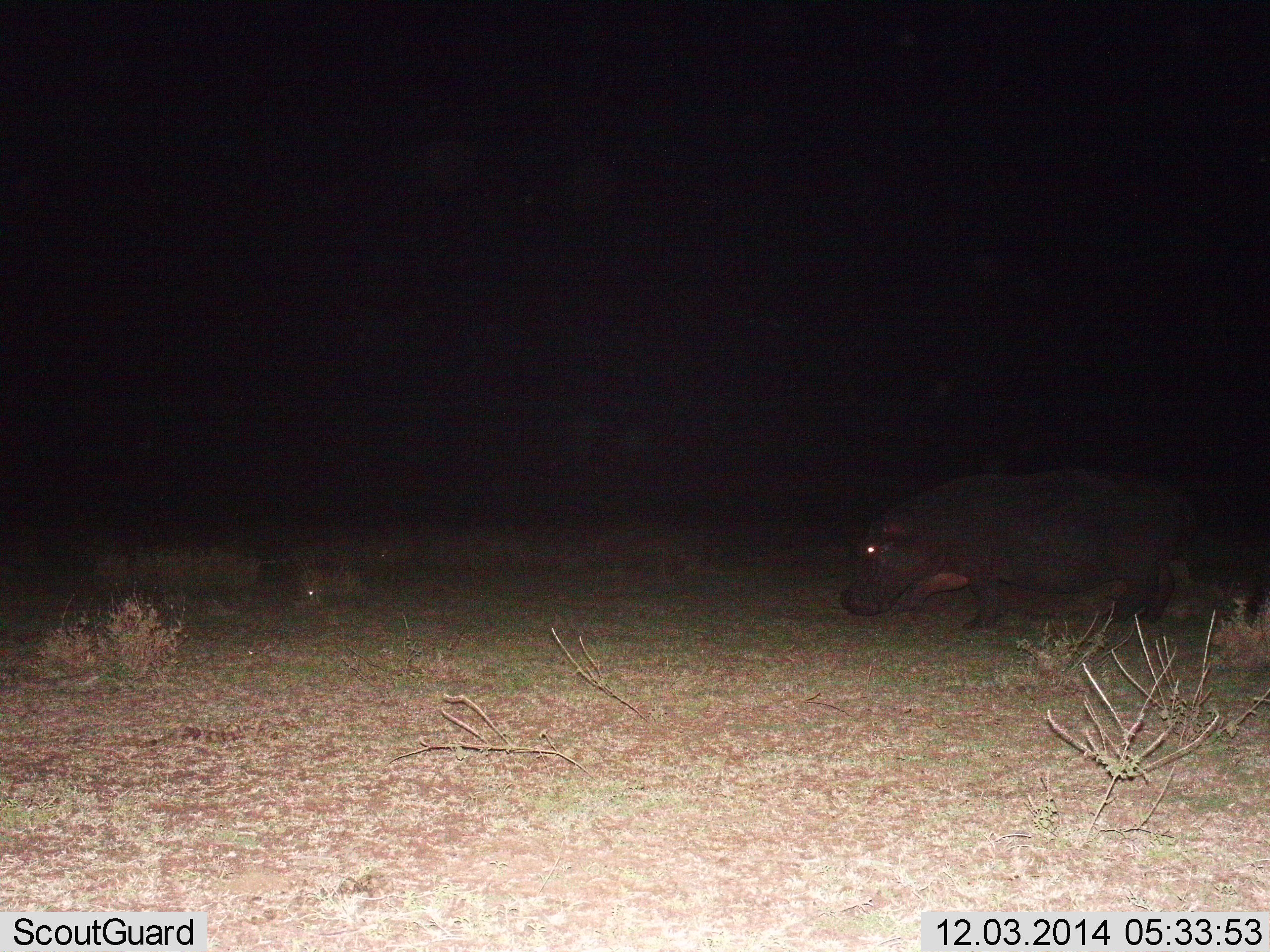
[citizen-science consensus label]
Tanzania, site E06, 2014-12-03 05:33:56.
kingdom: Animalia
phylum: Chordata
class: Mammalia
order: Artiodactyla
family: Hippopotamidae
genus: Hippopotamus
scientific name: Hippopotamus amphibius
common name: hippopotamus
Hippopotamus (Hippopotamus amphibius), count 1. Behavior (volunteer vote fractions): standing 20%, resting 0%, moving 70%, interacting 0%. Young present (vote fraction): 0%. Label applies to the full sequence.